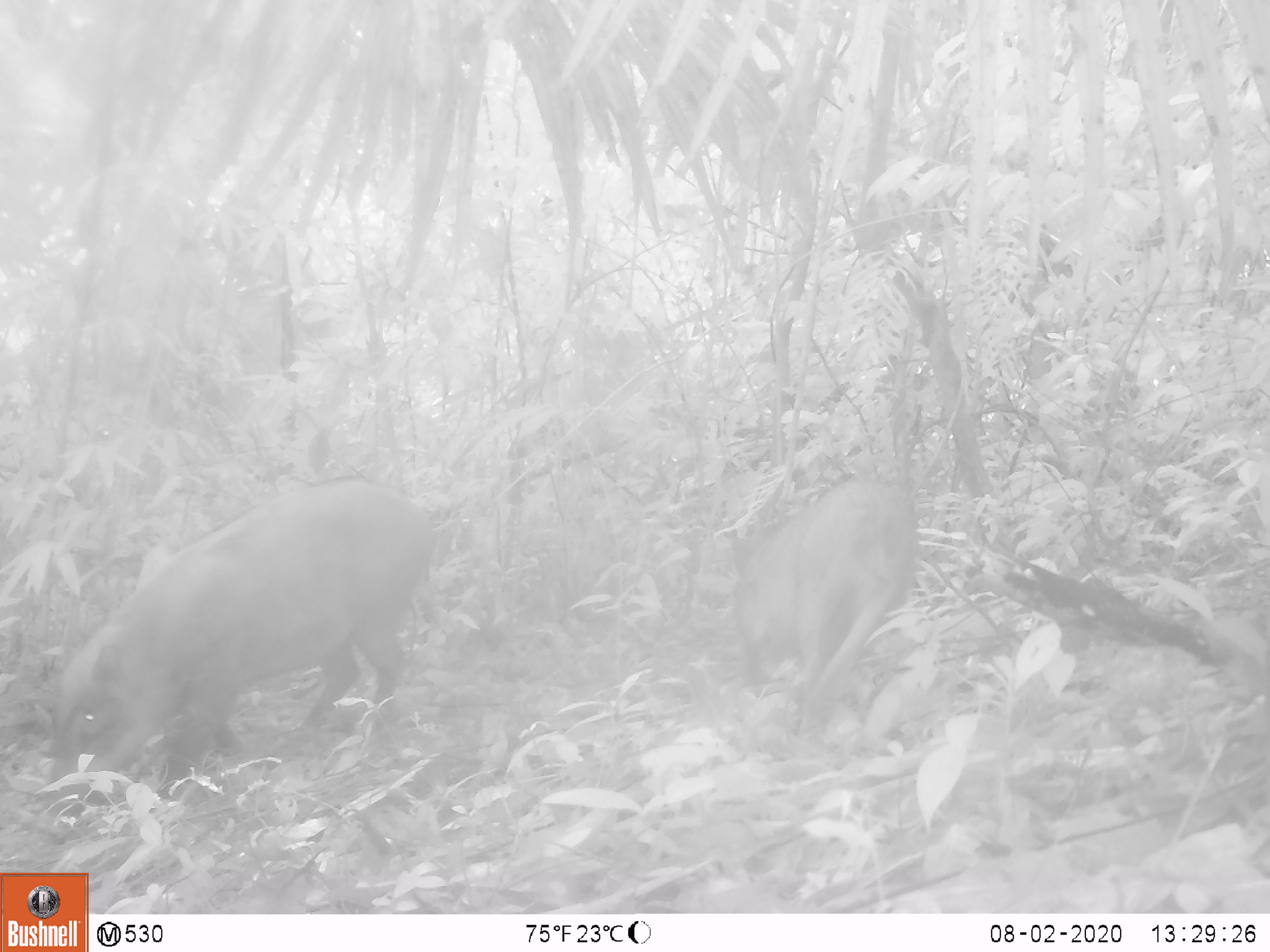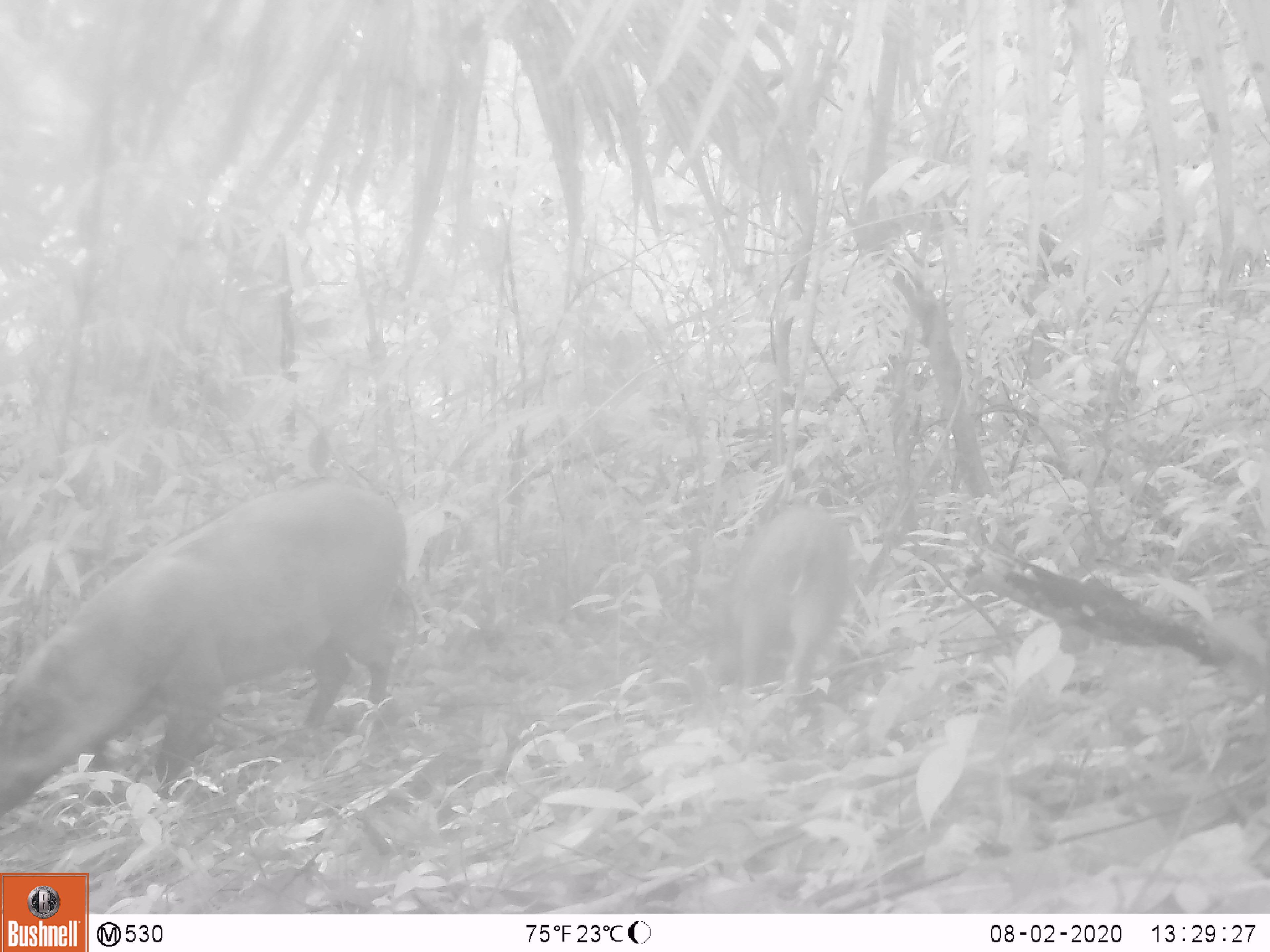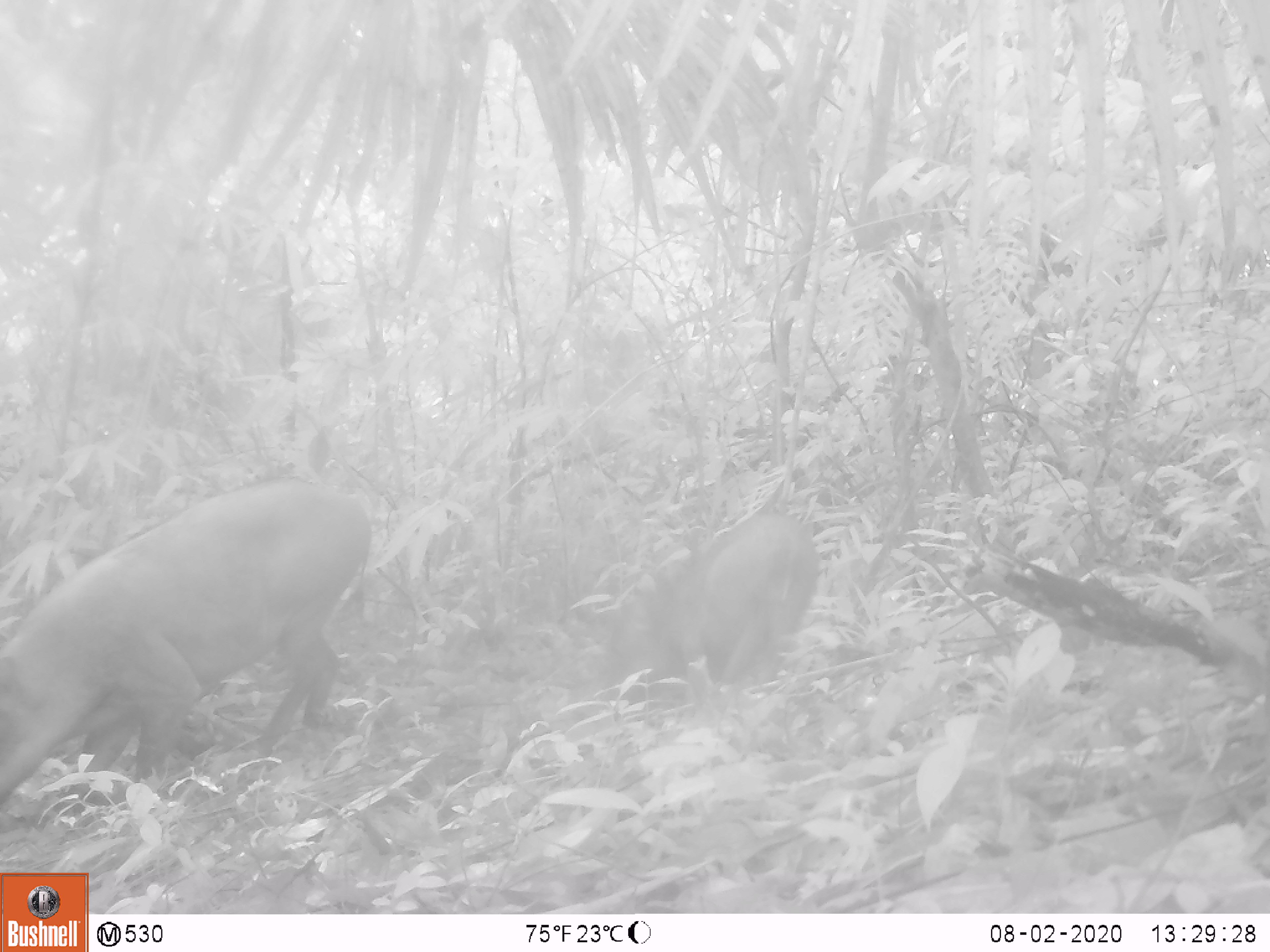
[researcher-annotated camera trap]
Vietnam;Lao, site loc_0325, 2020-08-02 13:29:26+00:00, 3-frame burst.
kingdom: Animalia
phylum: Chordata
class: Mammalia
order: Artiodactyla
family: Suidae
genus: Sus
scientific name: Sus scrofa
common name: eurasian wild pig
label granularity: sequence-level